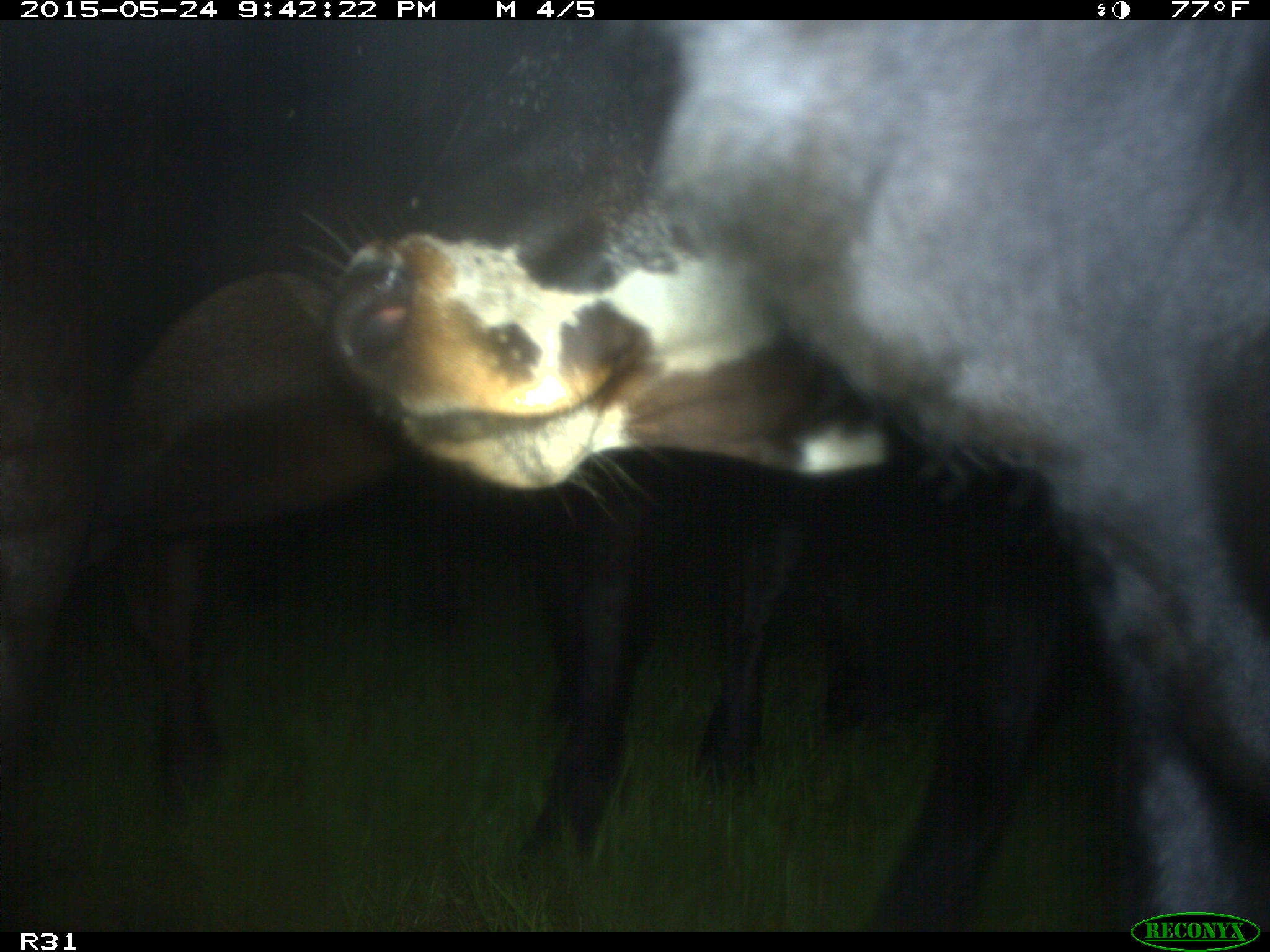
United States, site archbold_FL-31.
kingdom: Animalia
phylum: Chordata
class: Mammalia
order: Artiodactyla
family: Bovidae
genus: Bos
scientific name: Bos taurus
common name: domestic cow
Bos taurus (domestic cow).